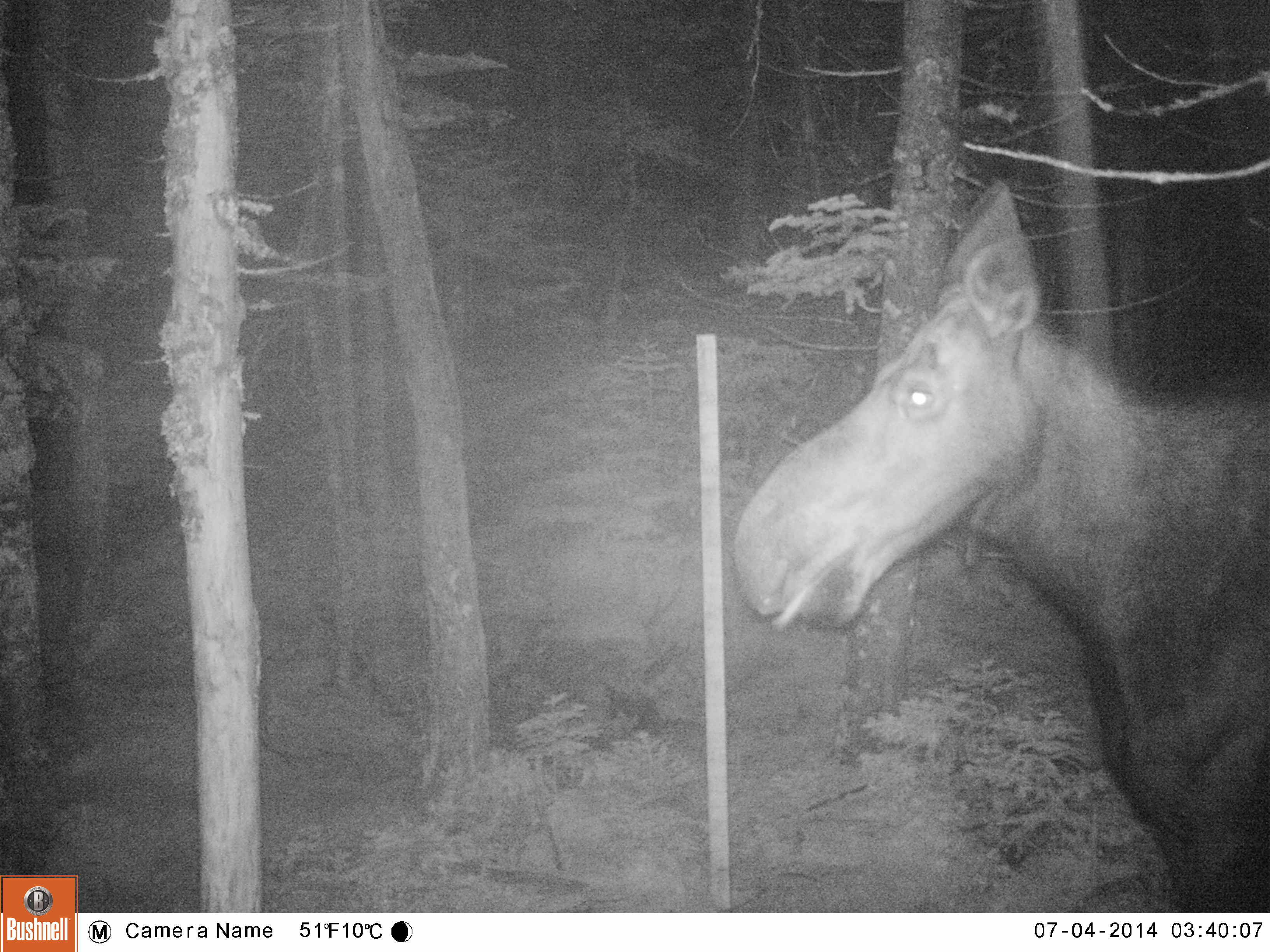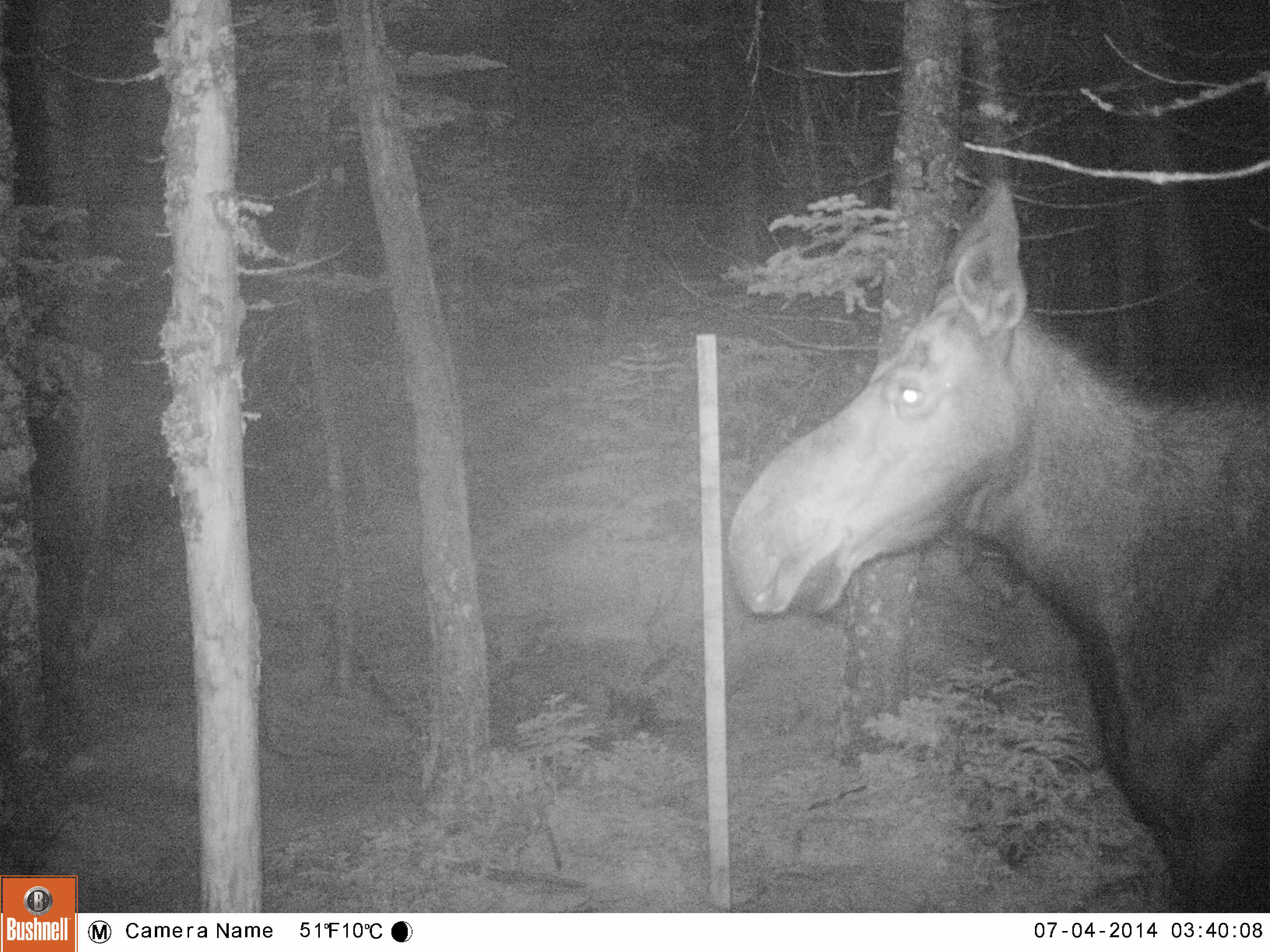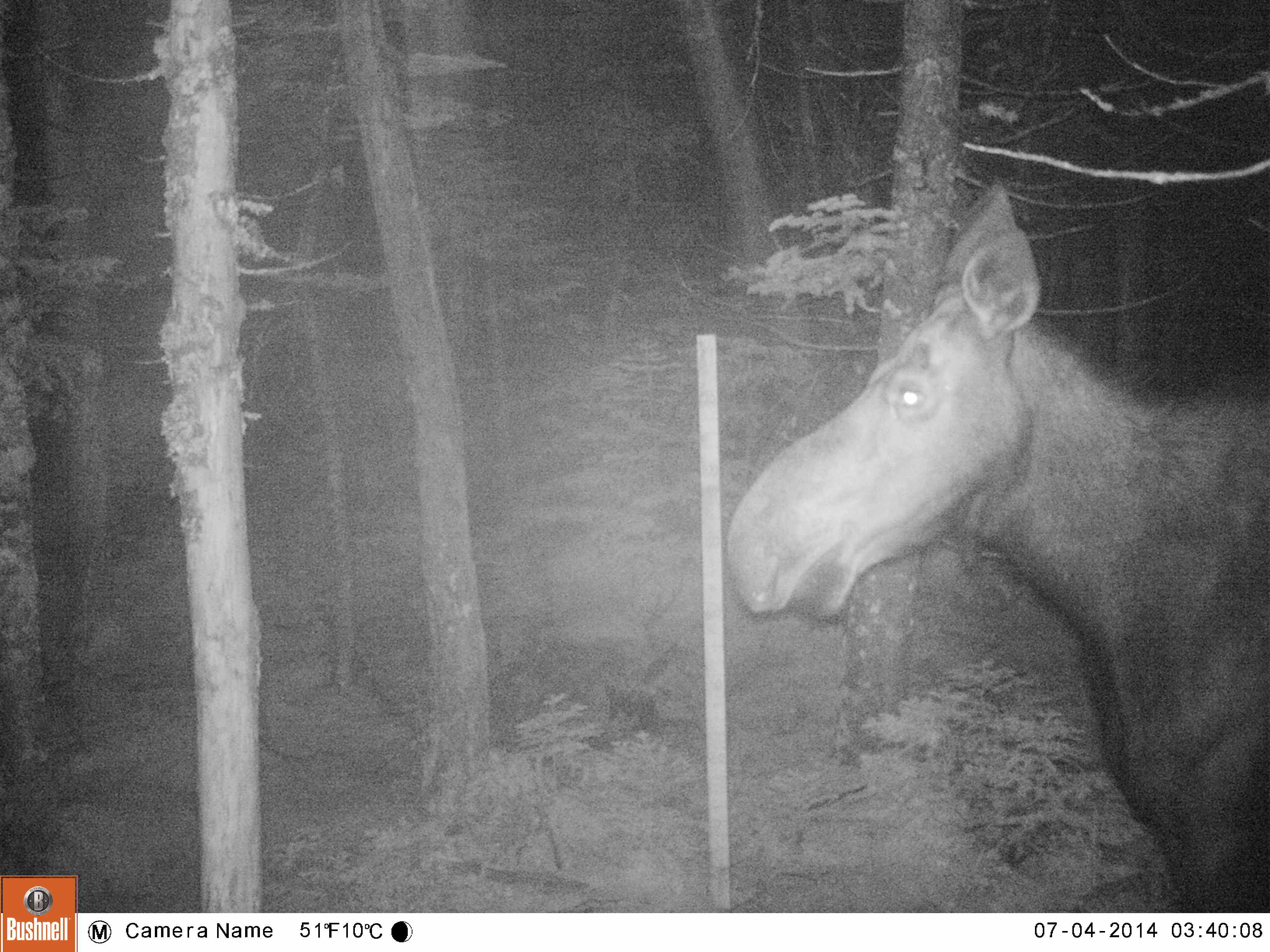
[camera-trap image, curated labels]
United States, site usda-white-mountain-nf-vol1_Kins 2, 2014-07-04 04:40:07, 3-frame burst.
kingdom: Animalia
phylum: Chordata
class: Mammalia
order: Artiodactyla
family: Cervidae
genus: Alces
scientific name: Alces alces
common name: moose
Moose (Alces alces).